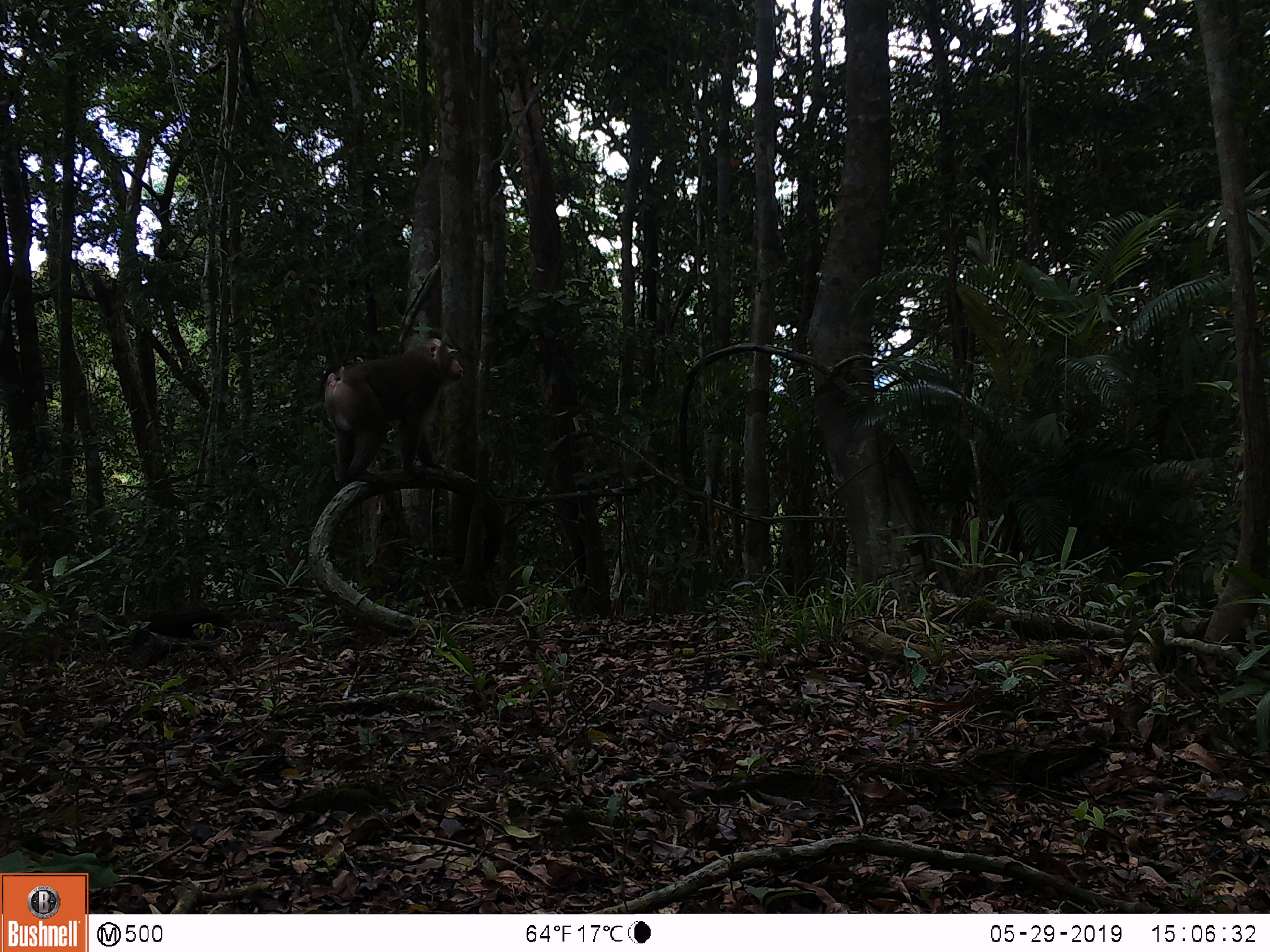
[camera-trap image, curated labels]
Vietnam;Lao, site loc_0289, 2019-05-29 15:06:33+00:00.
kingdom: Animalia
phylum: Chordata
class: Mammalia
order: Primates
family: Cercopithecidae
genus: Macaca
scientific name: Macaca nemestrina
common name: pig-tailed macaque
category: pig tailed macaque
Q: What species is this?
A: Pig tailed macaque (pig-tailed macaque) (Macaca nemestrina).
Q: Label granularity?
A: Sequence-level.